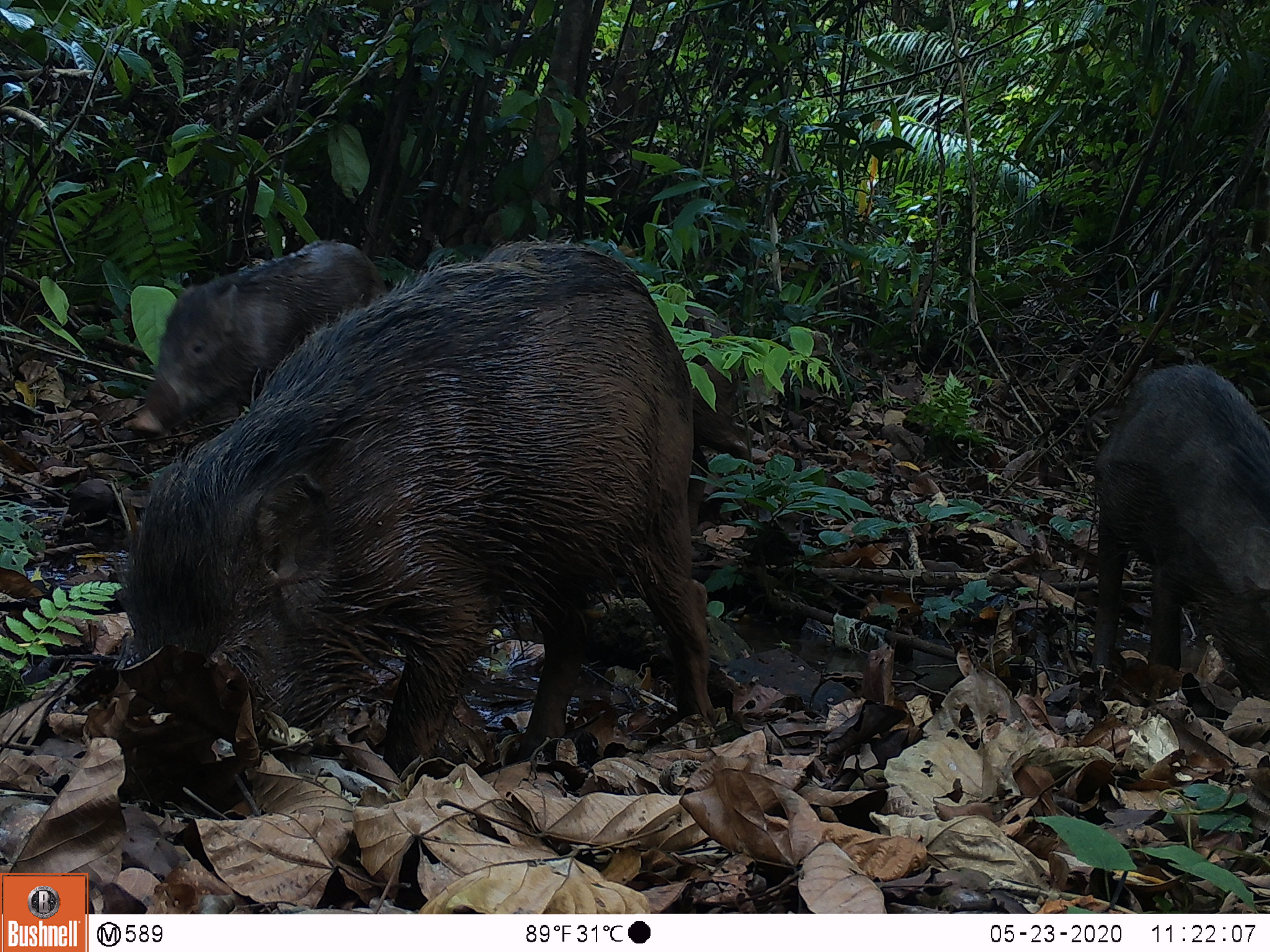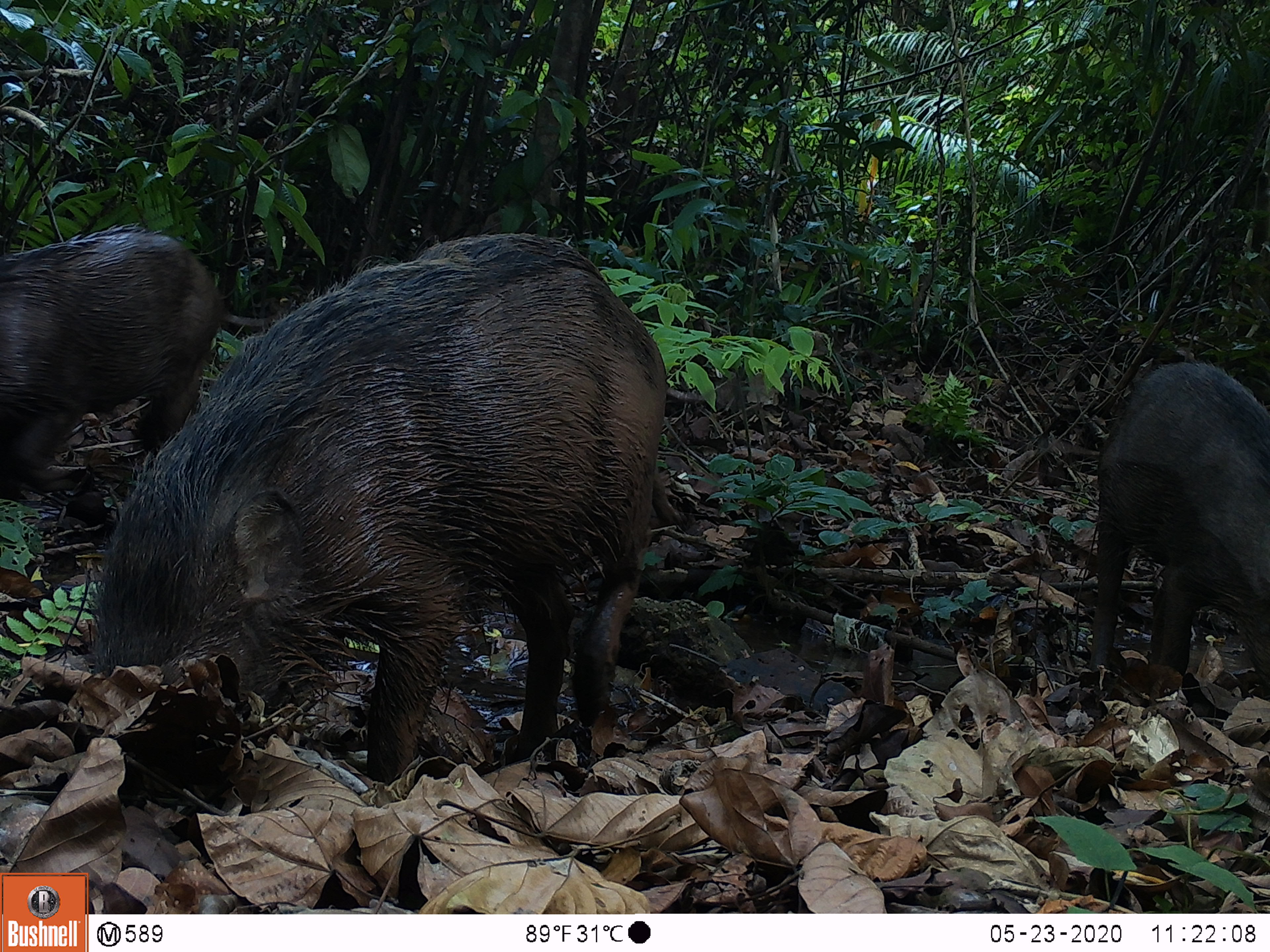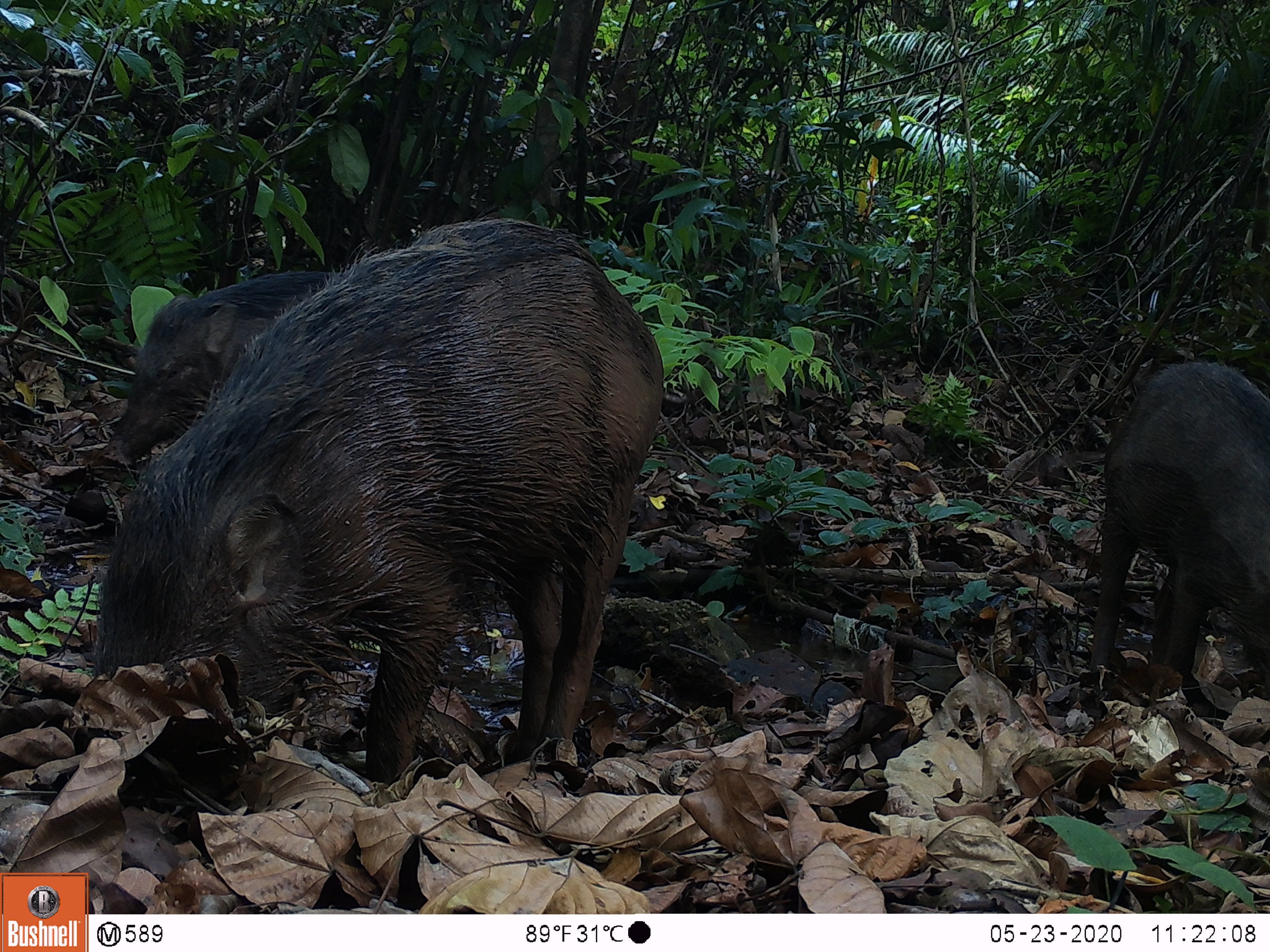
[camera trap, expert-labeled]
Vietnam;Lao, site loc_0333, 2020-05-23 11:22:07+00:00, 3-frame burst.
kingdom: Animalia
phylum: Chordata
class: Mammalia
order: Artiodactyla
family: Suidae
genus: Sus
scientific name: Sus scrofa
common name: eurasian wild pig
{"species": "eurasian wild pig (Sus scrofa)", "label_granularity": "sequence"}